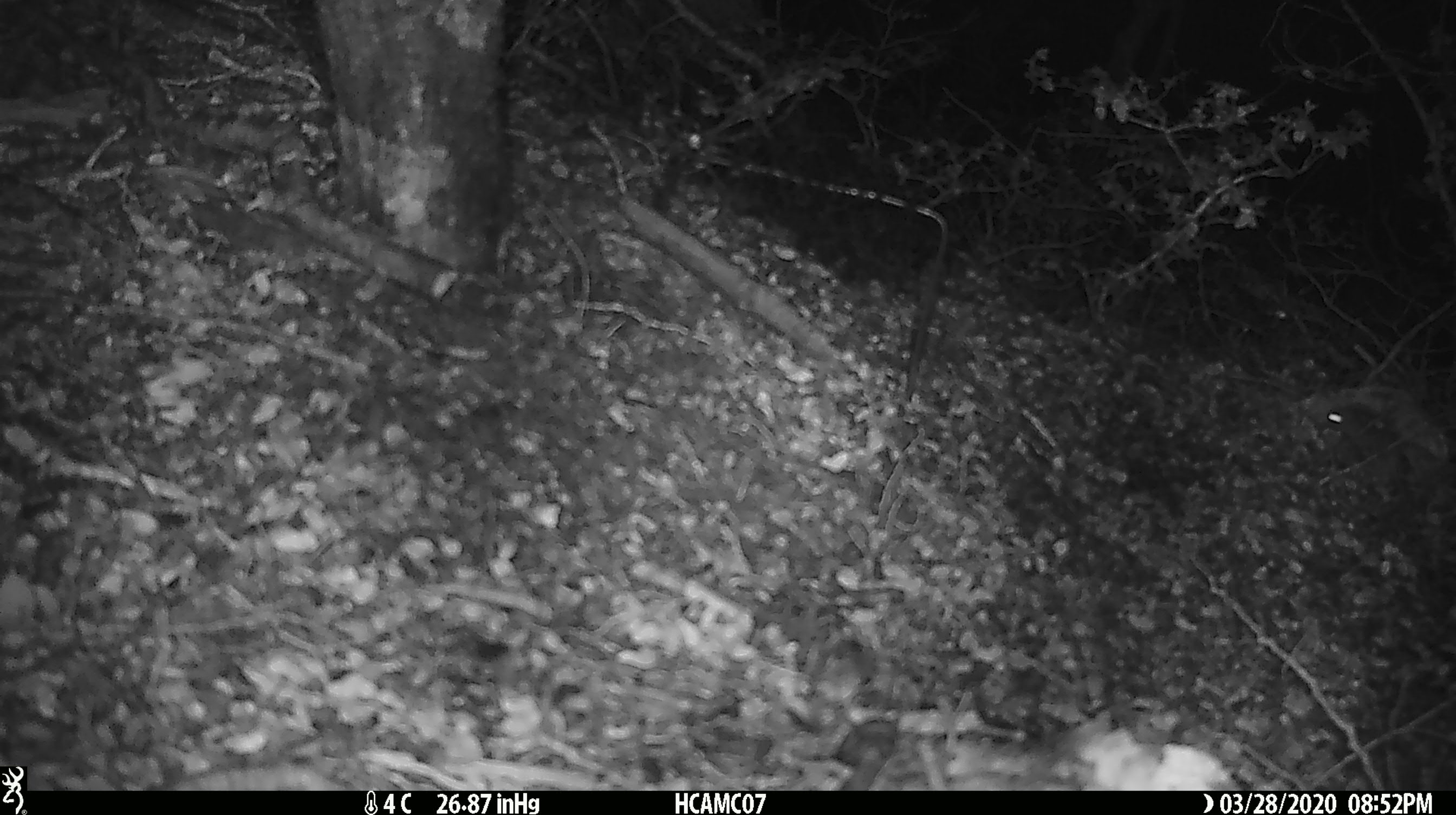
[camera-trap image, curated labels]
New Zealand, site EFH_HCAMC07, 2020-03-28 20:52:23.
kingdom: Animalia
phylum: Chordata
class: Mammalia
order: Rodentia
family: Muridae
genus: Mus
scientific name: Mus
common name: mouse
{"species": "mouse (Mus)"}